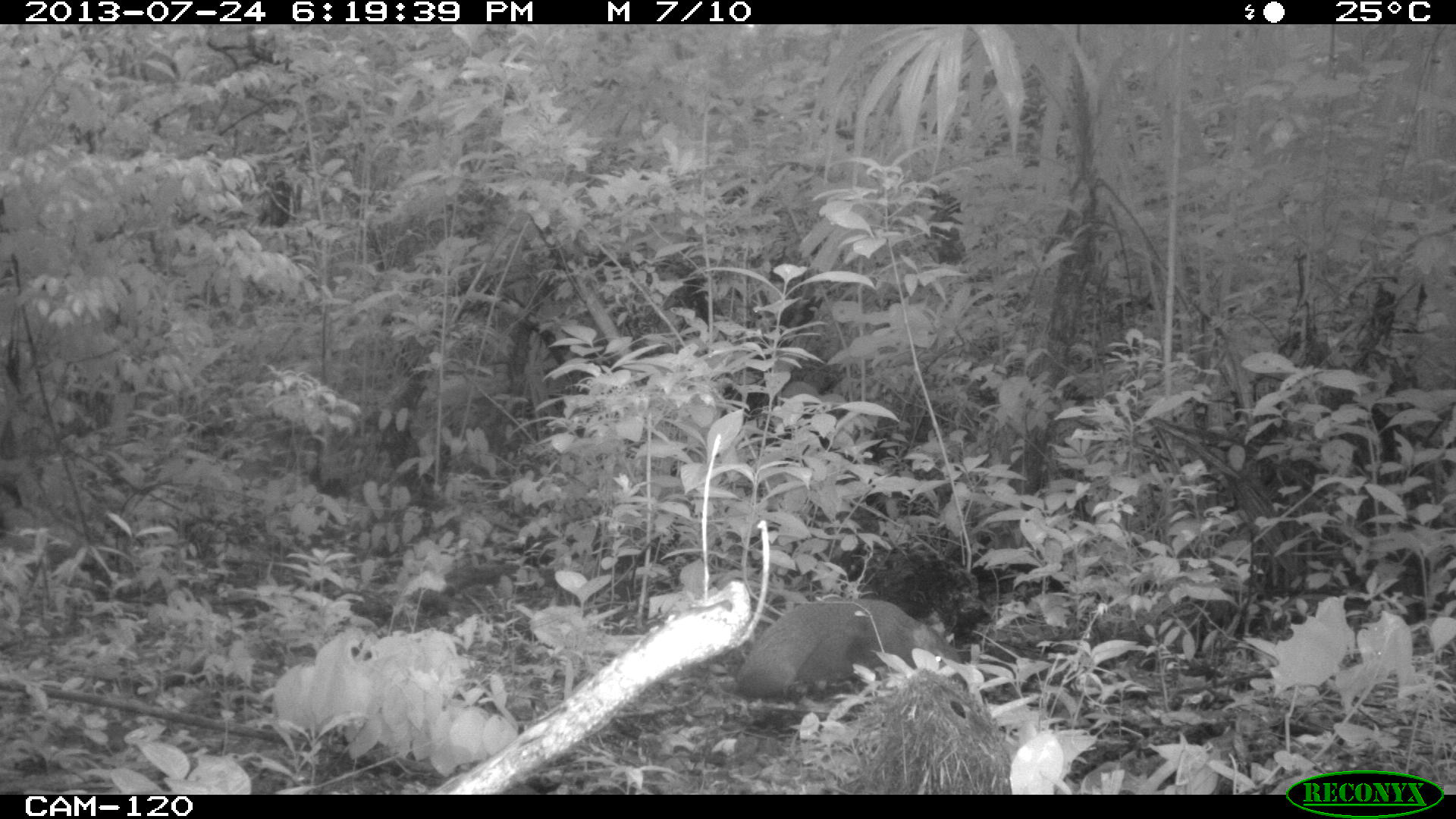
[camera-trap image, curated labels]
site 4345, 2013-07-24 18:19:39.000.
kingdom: Animalia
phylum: Chordata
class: Mammalia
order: Rodentia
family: Dasyproctidae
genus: Dasyprocta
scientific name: Dasyprocta punctata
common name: central american agouti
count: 1